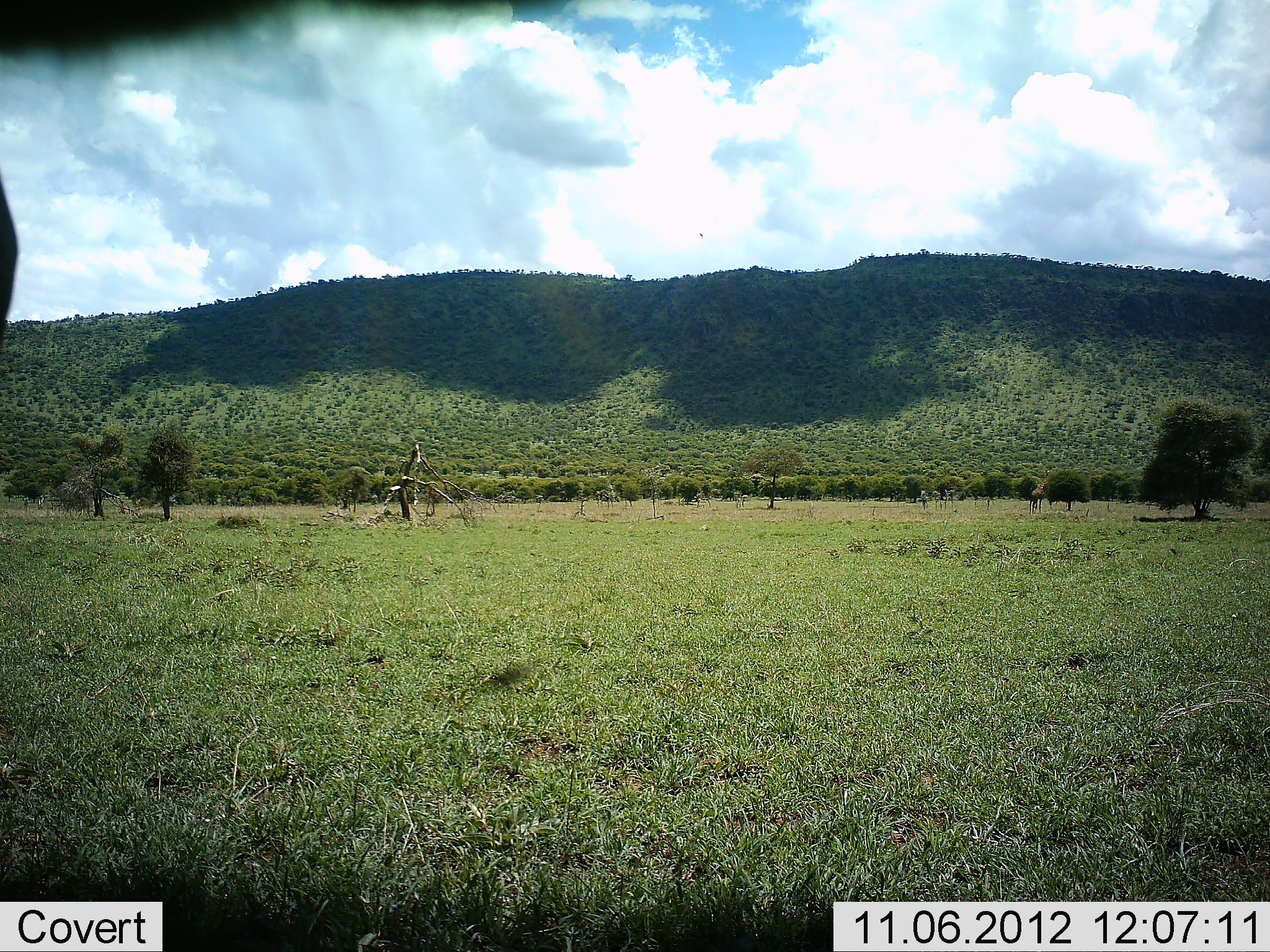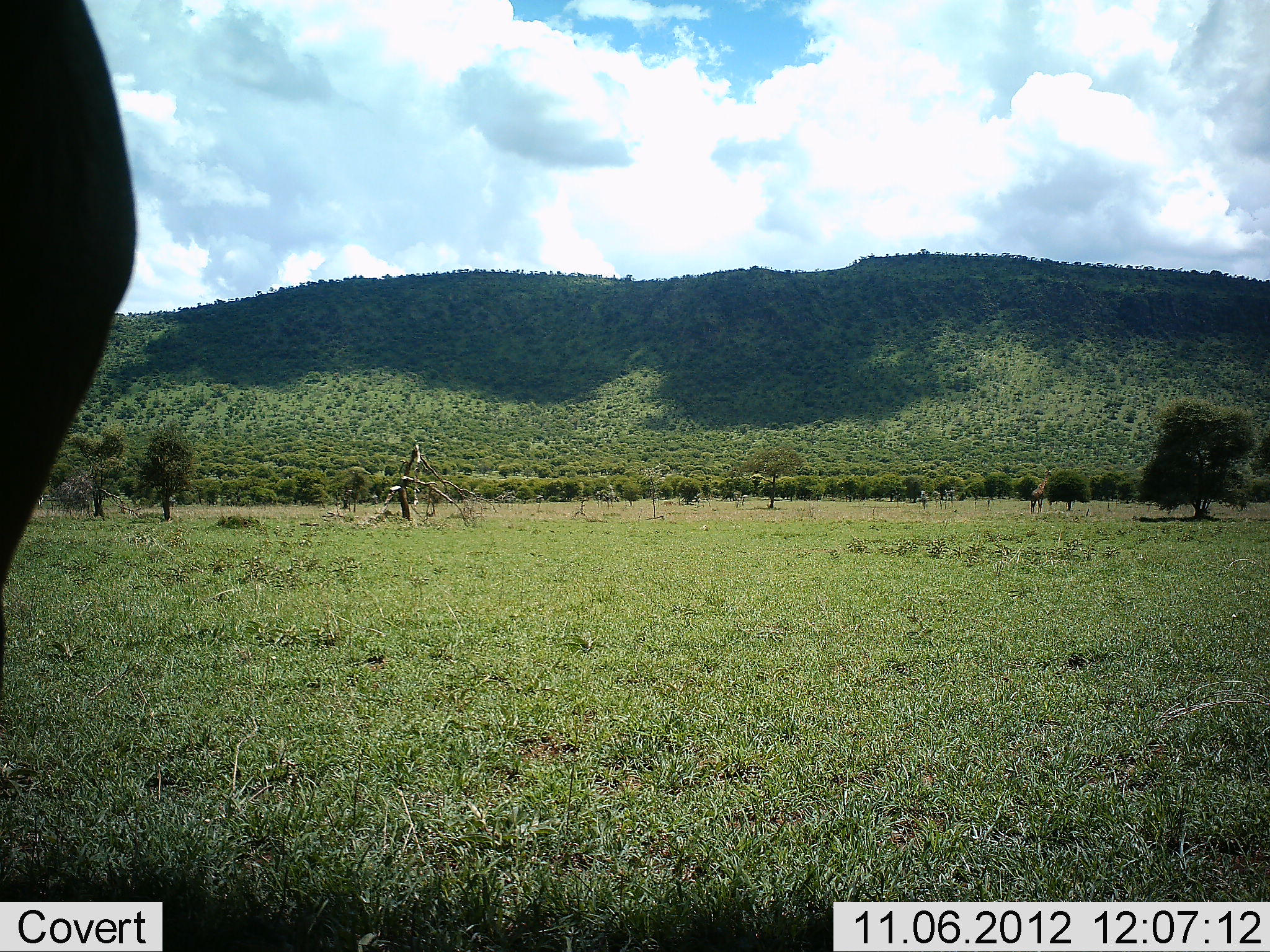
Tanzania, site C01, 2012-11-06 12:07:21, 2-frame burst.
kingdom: Animalia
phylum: Chordata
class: Mammalia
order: Artiodactyla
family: Bovidae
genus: Connochaetes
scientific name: Connochaetes taurinus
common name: blue wildebeest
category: wildebeest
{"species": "wildebeest (blue wildebeest) (Connochaetes taurinus)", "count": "1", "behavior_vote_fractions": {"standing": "100%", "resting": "0%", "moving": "0%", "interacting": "0%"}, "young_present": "0%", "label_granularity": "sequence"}